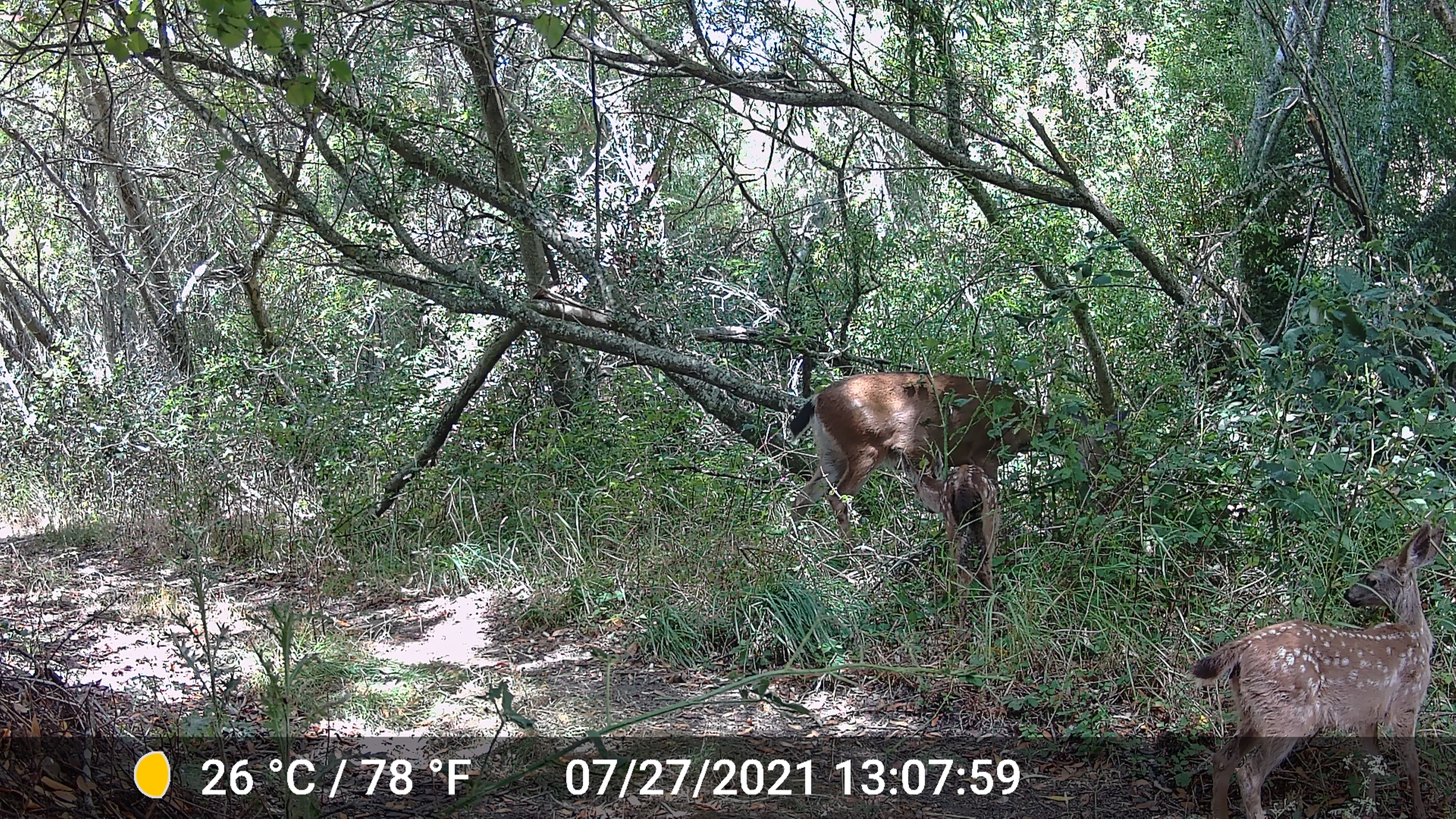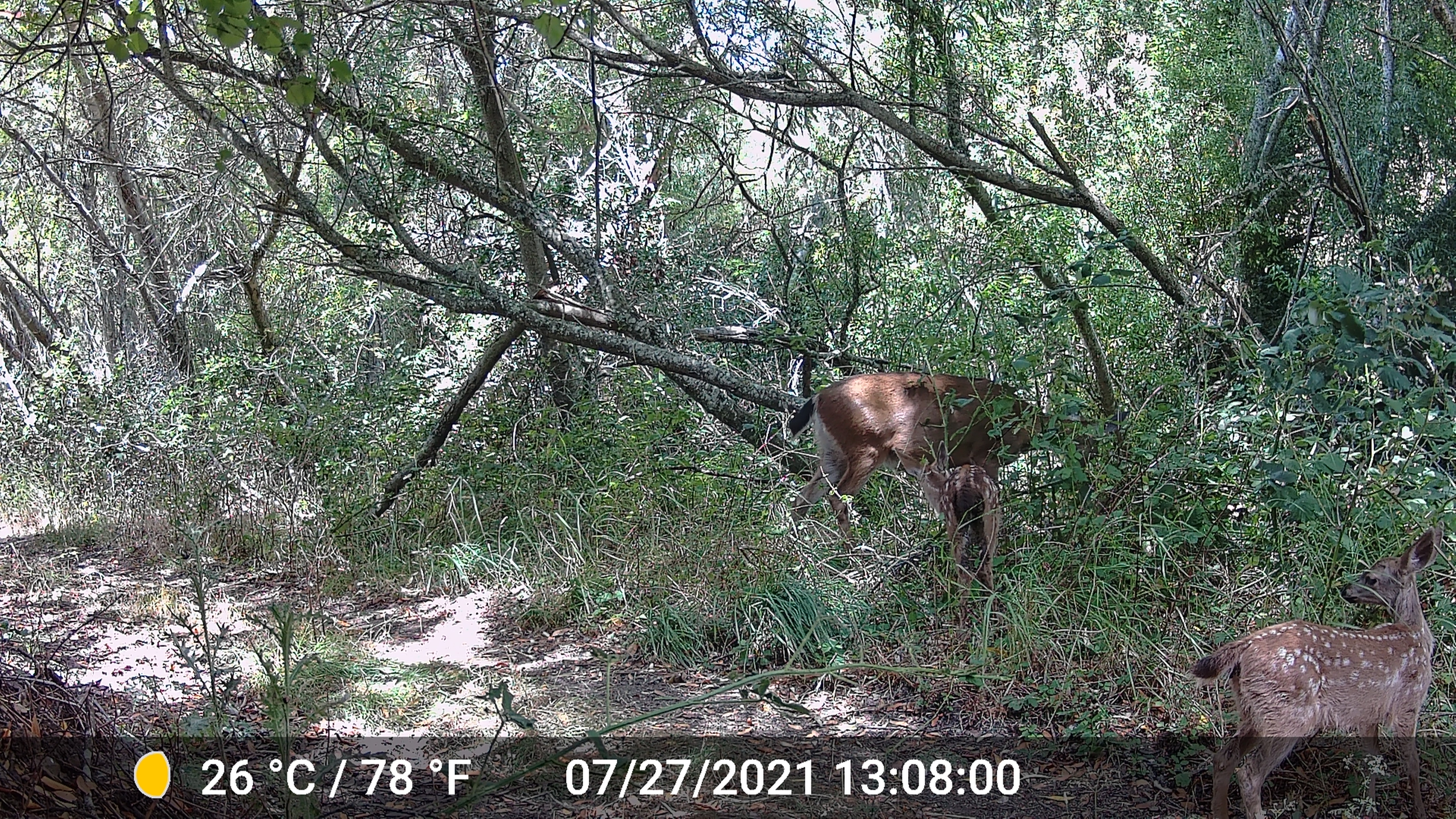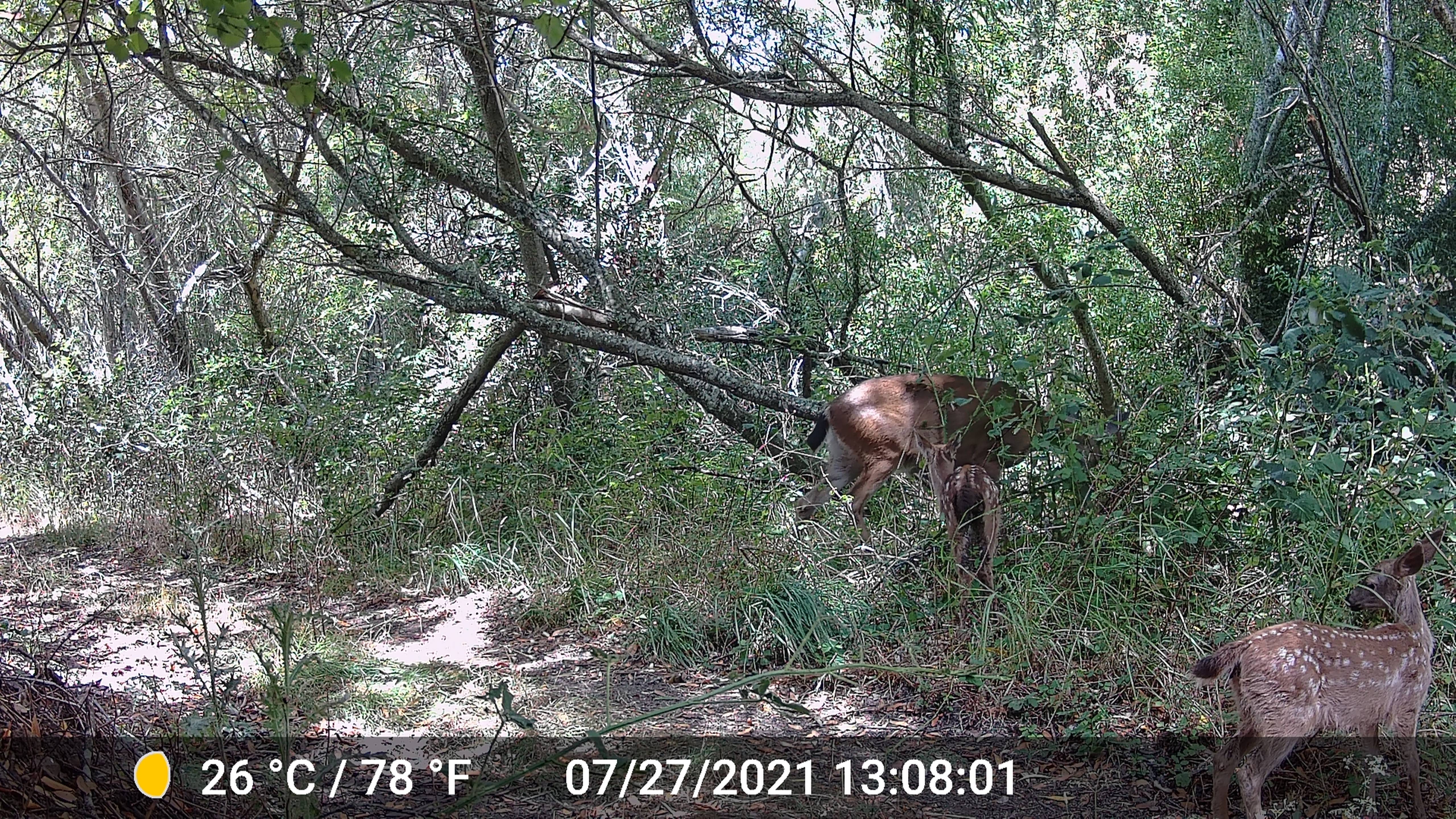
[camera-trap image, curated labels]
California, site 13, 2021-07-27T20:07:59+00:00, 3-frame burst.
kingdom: Animalia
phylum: Chordata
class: Mammalia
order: Artiodactyla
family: Cervidae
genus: Odocoileus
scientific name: Odocoileus hemionus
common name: mule deer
Mule deer (Odocoileus hemionus).